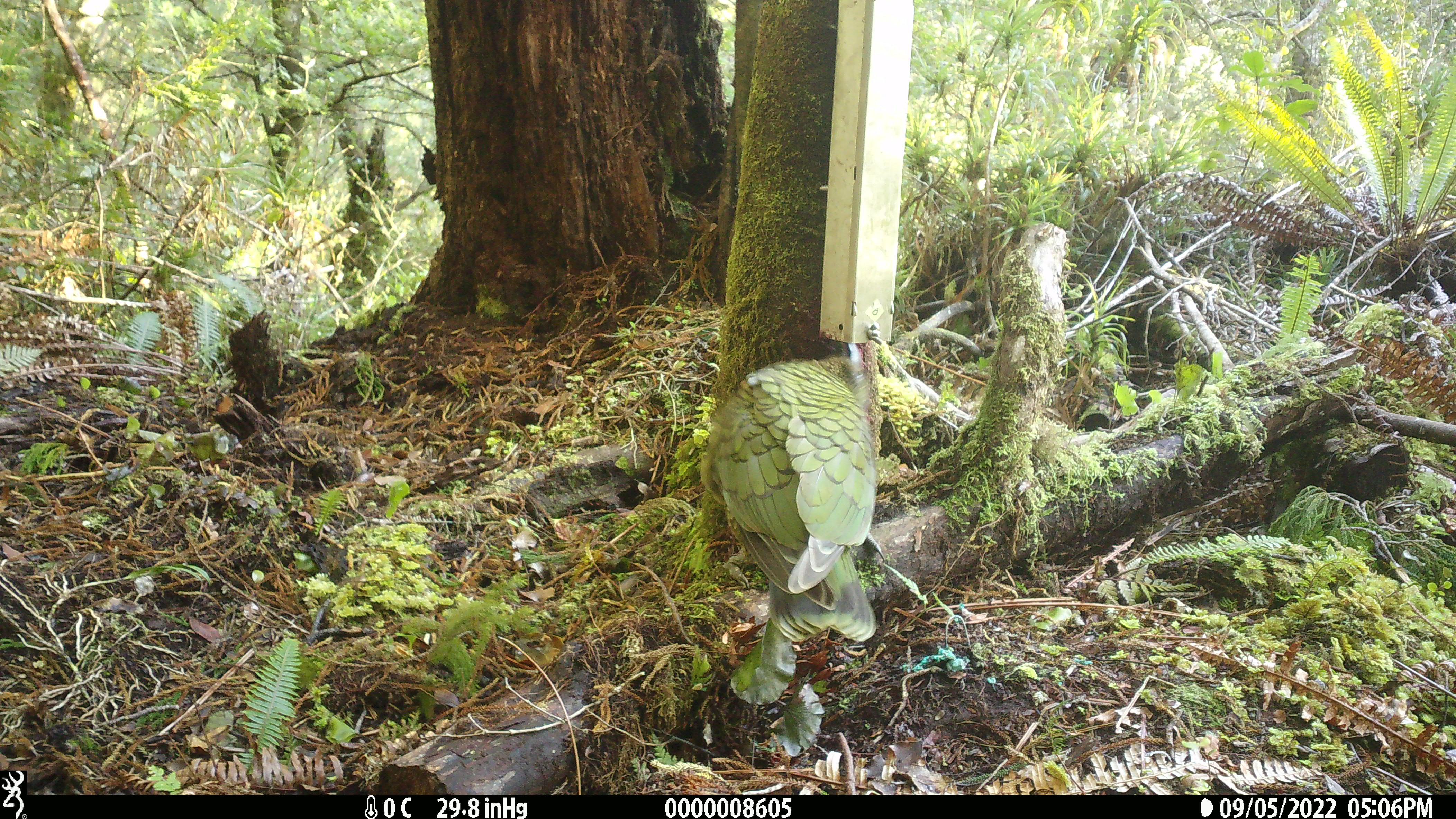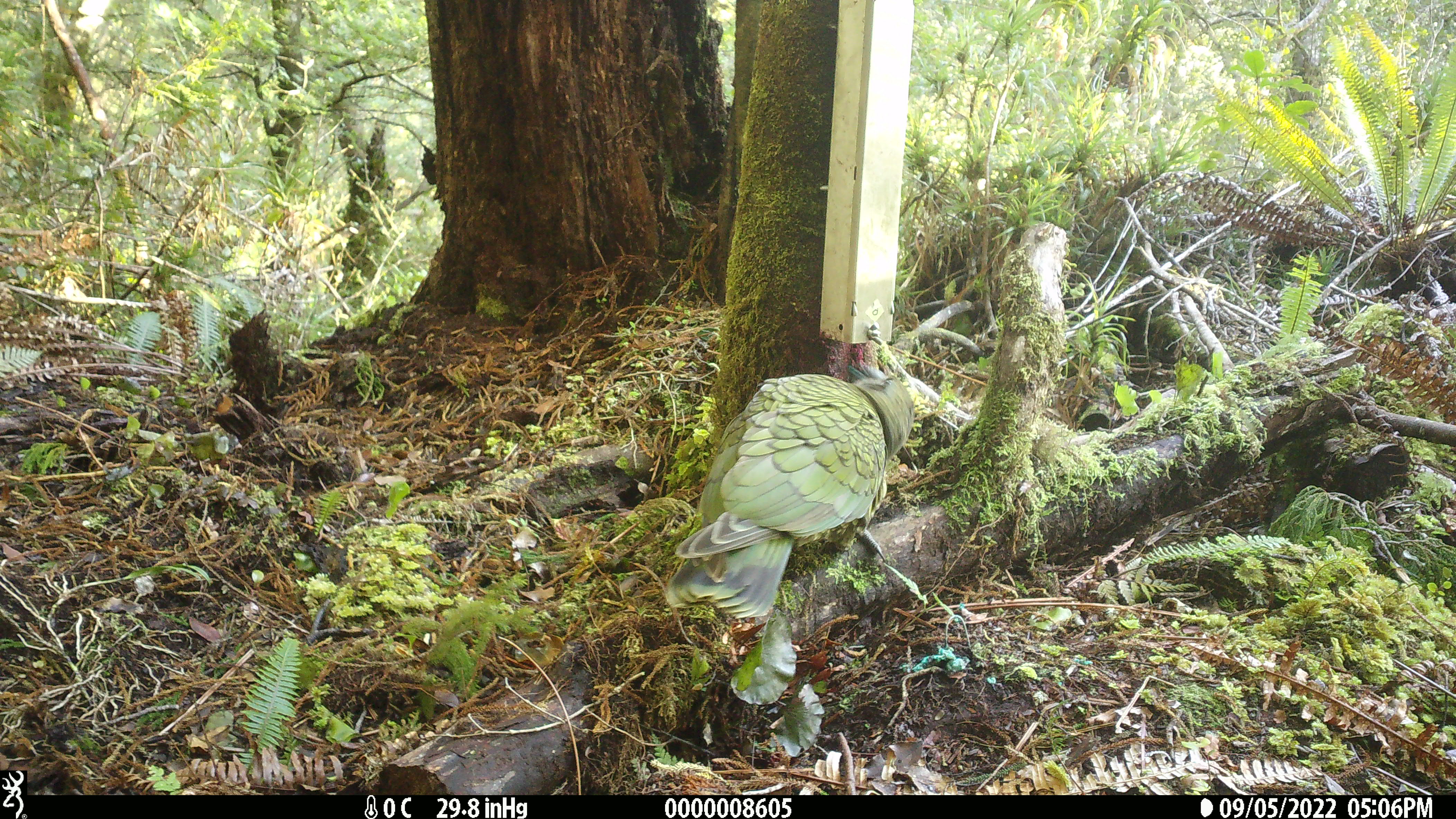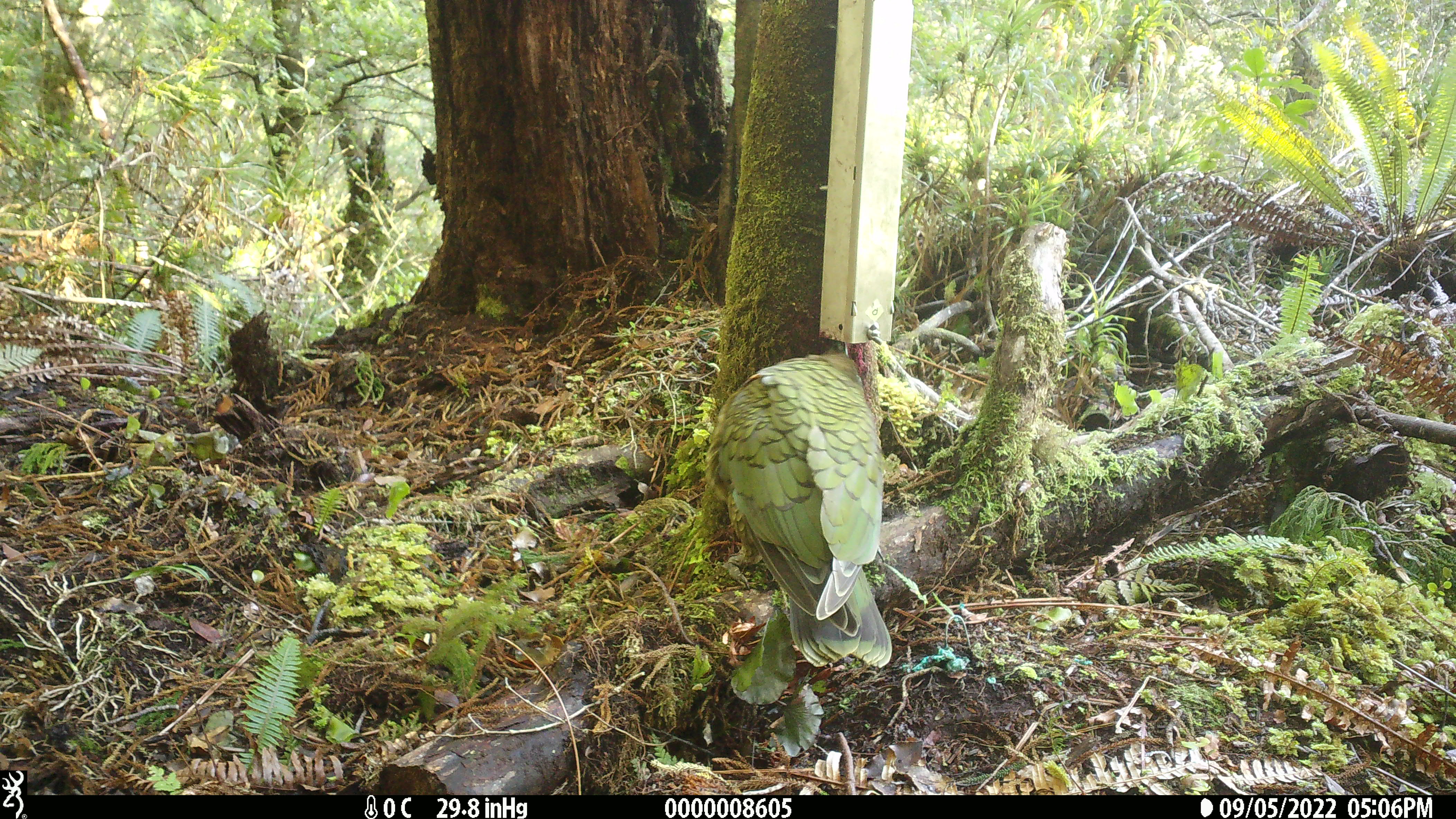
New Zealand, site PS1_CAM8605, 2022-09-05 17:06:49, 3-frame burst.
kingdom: Animalia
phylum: Chordata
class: Aves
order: Psittaciformes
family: Strigopidae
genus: Nestor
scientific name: Nestor notabilis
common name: kea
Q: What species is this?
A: Kea (Nestor notabilis).